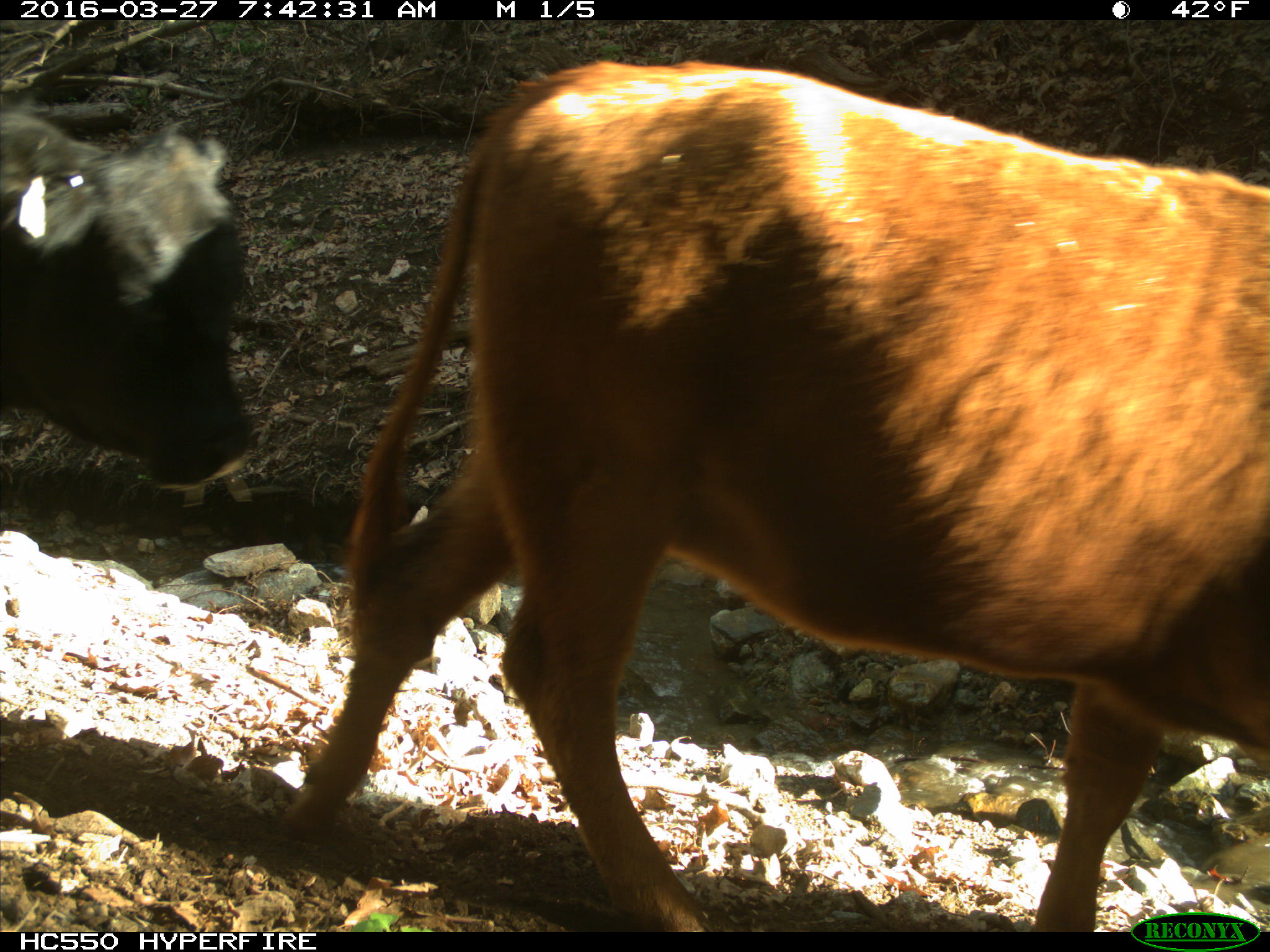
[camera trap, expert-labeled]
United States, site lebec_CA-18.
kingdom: Animalia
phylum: Chordata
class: Mammalia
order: Artiodactyla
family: Bovidae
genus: Bos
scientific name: Bos taurus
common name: domestic cow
Bos taurus (domestic cow).